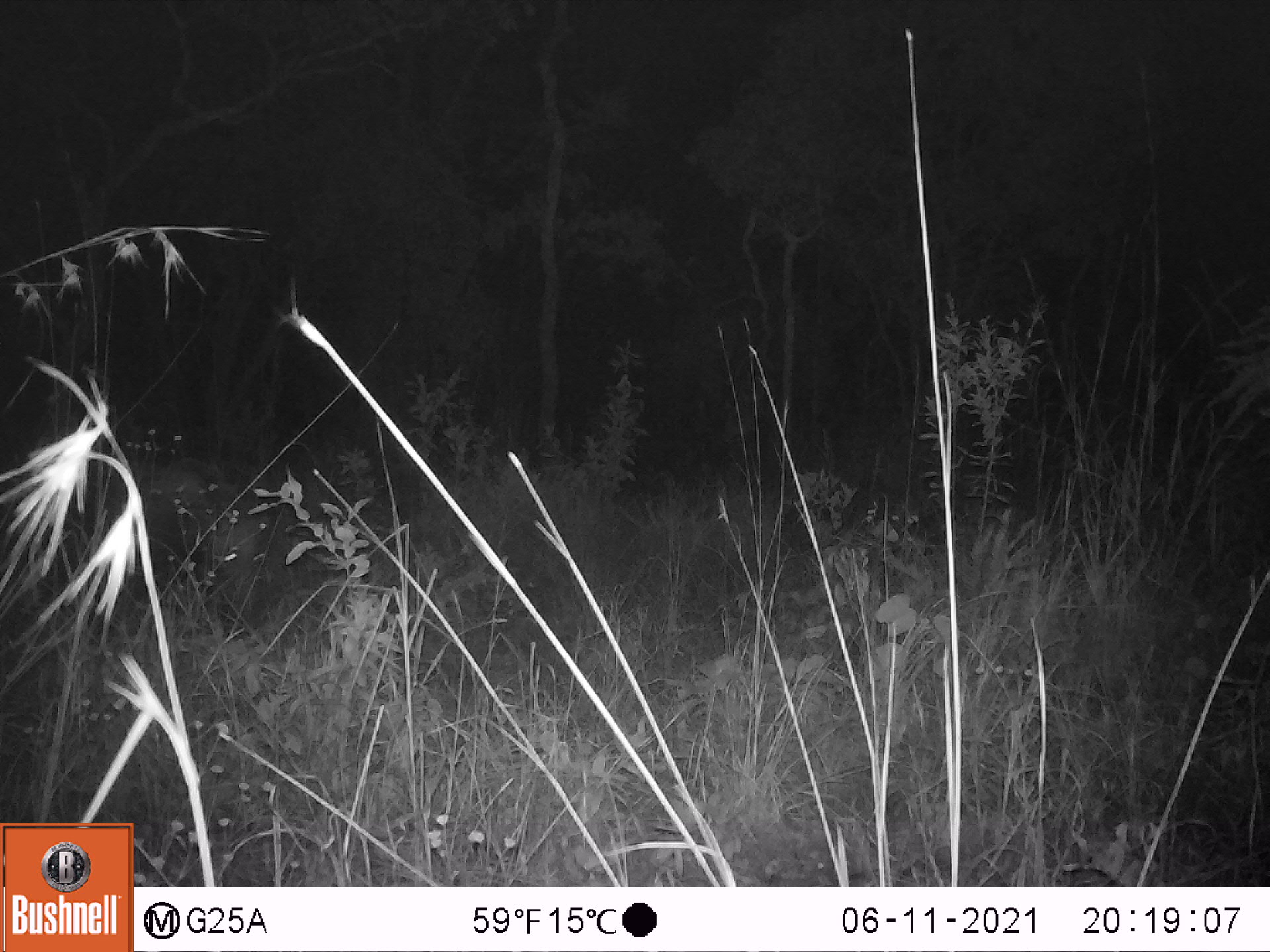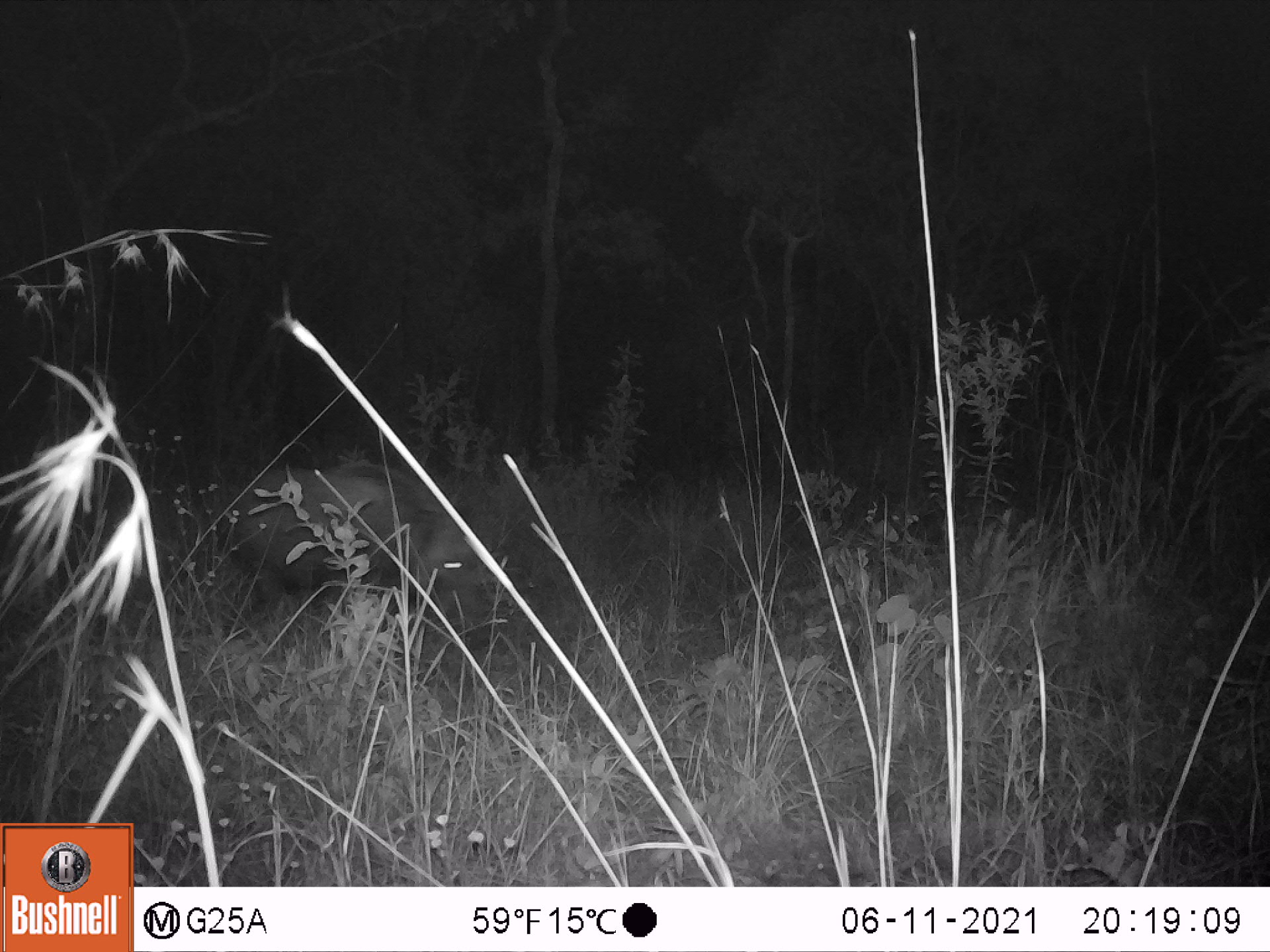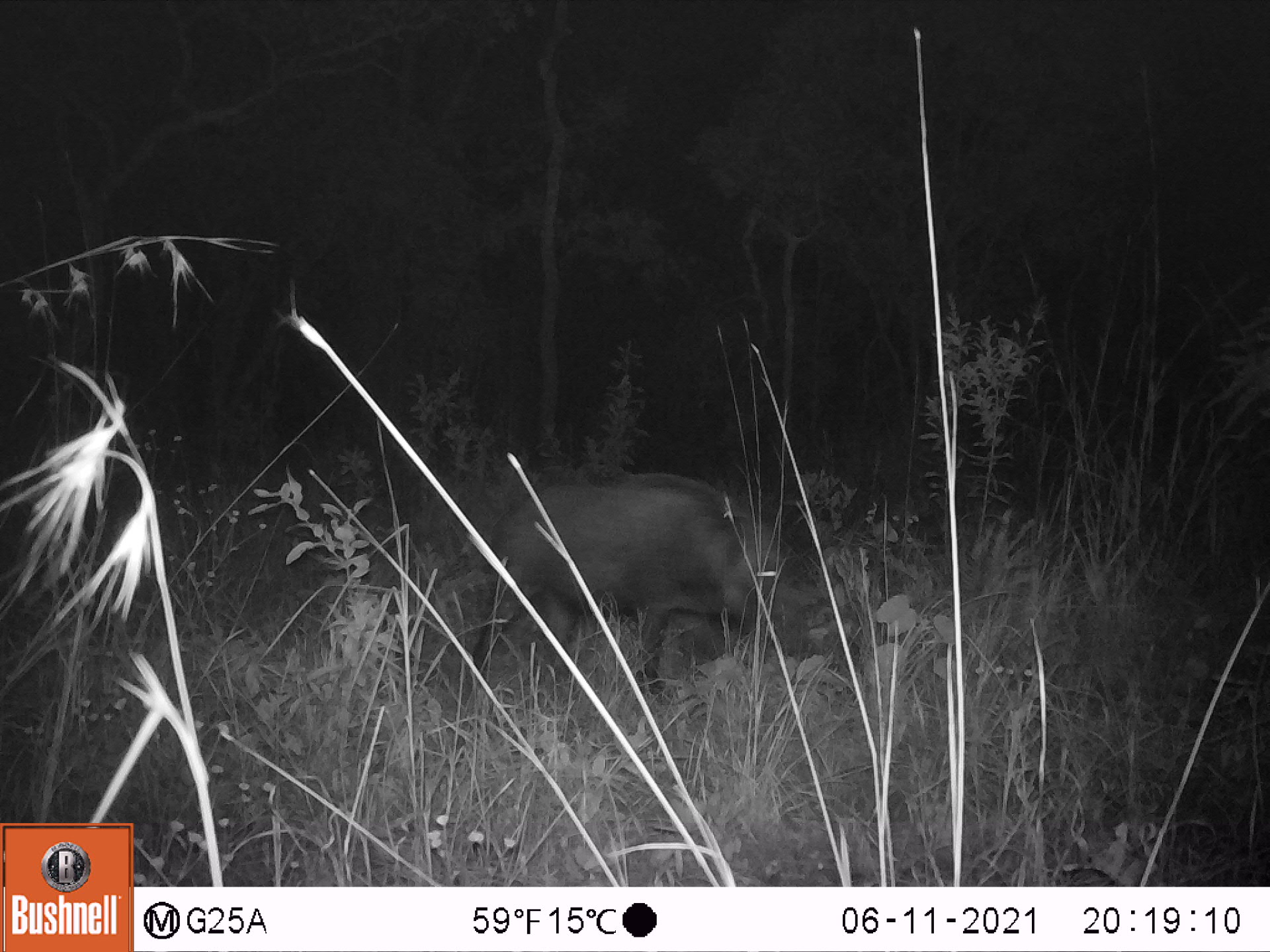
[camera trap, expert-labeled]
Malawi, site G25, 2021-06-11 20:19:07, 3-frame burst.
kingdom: Animalia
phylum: Chordata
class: Mammalia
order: Artiodactyla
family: Suidae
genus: Potamochoerus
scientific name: Potamochoerus larvatus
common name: bushpig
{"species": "bushpig (Potamochoerus larvatus)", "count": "1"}